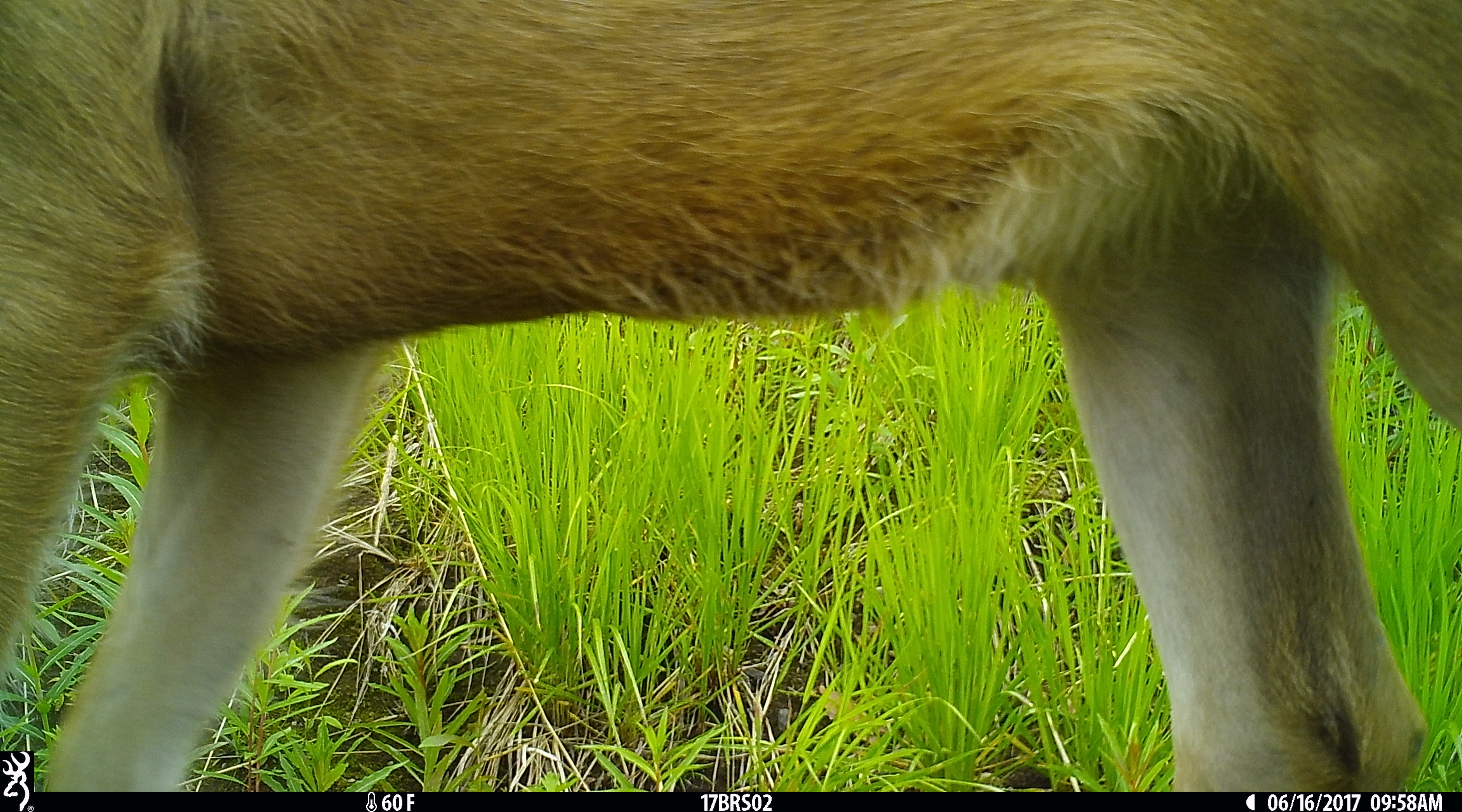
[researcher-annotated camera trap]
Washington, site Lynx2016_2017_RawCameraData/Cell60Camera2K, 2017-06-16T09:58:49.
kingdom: Animalia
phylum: Chordata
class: Mammalia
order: Artiodactyla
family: Cervidae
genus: Odocoileus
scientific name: Odocoileus hemionus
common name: mule deer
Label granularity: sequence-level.